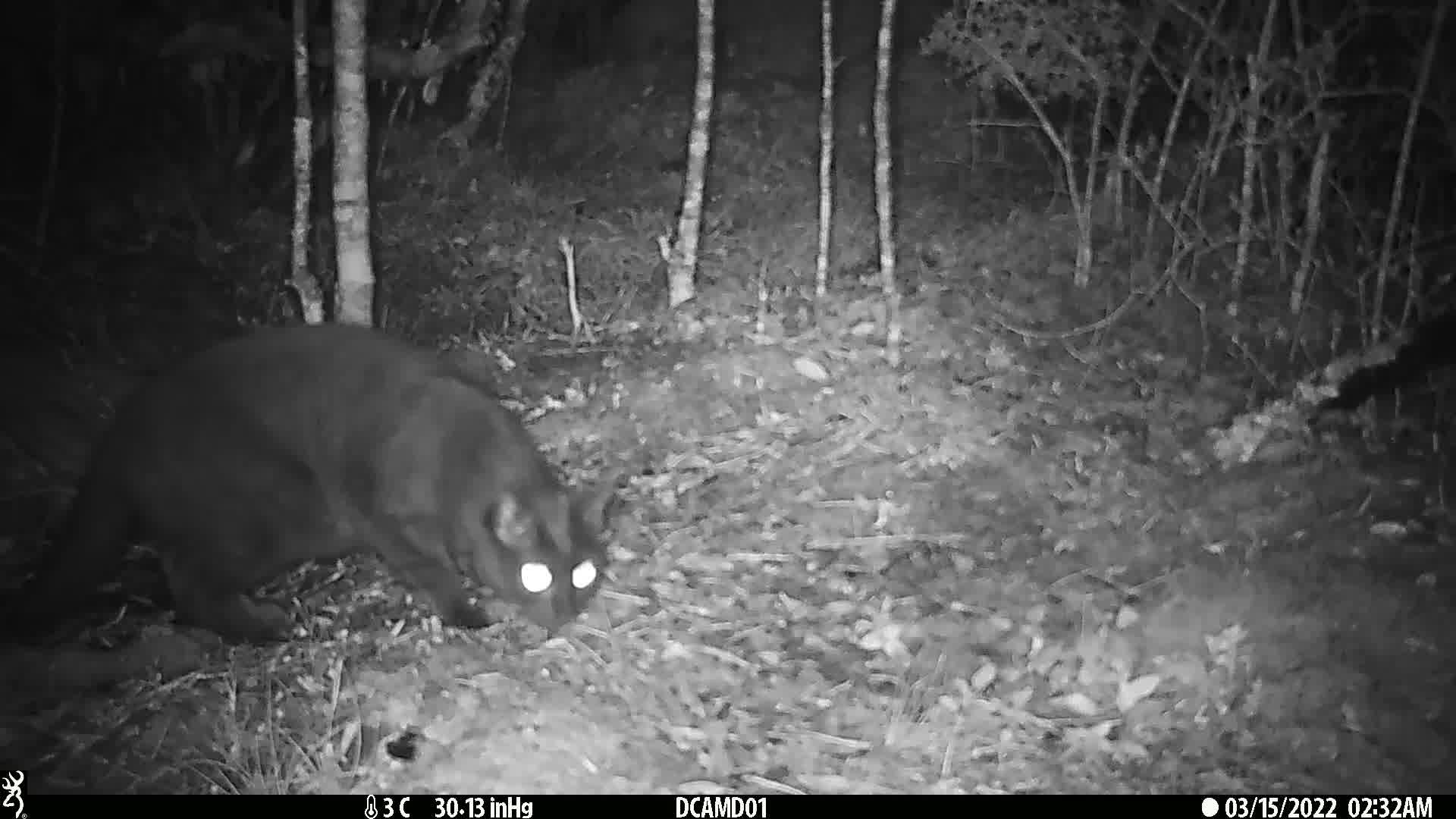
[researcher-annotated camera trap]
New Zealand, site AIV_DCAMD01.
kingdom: Animalia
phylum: Chordata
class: Mammalia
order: Carnivora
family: Felidae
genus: Felis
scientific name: Felis catus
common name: domestic cat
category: cat